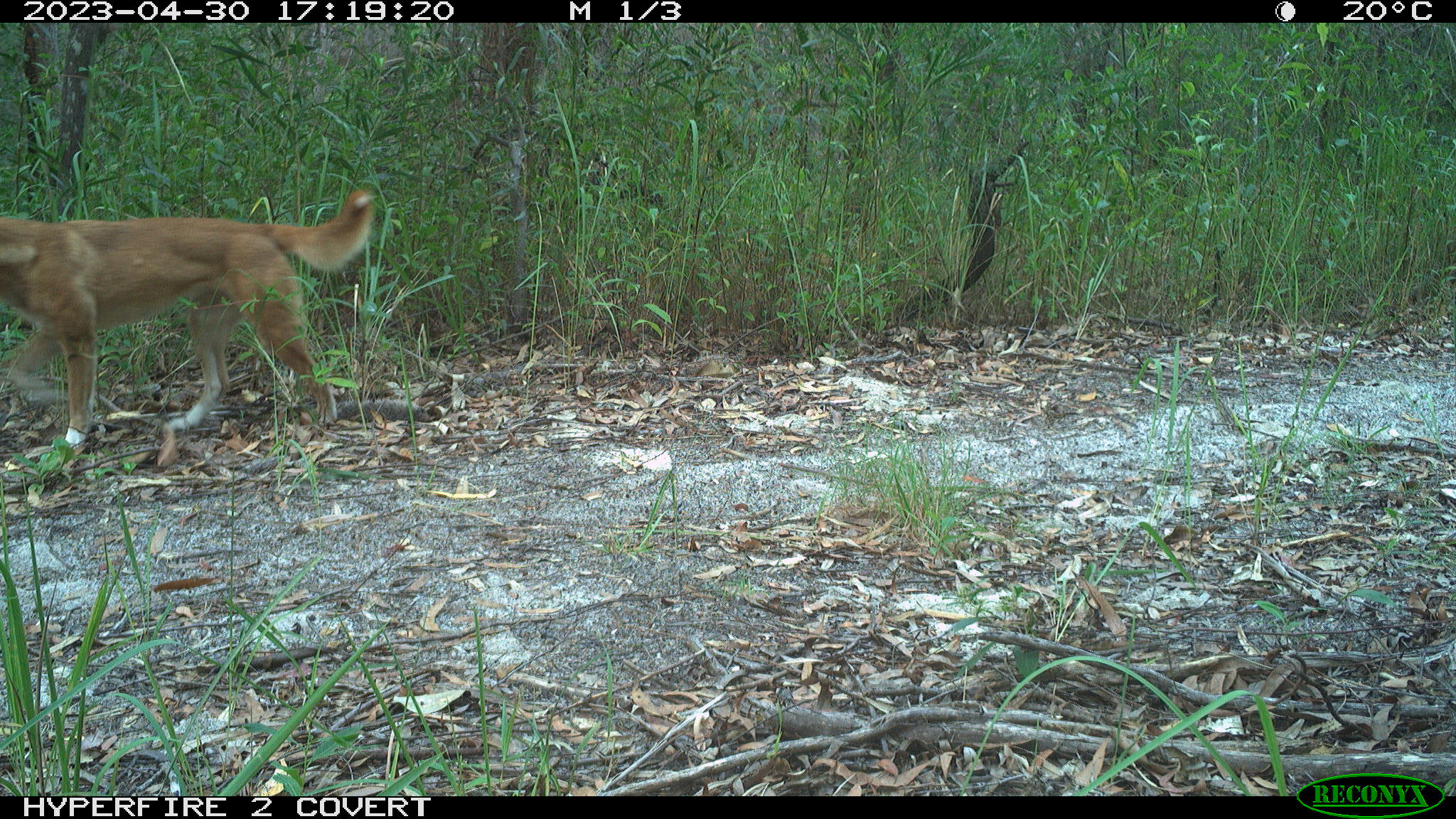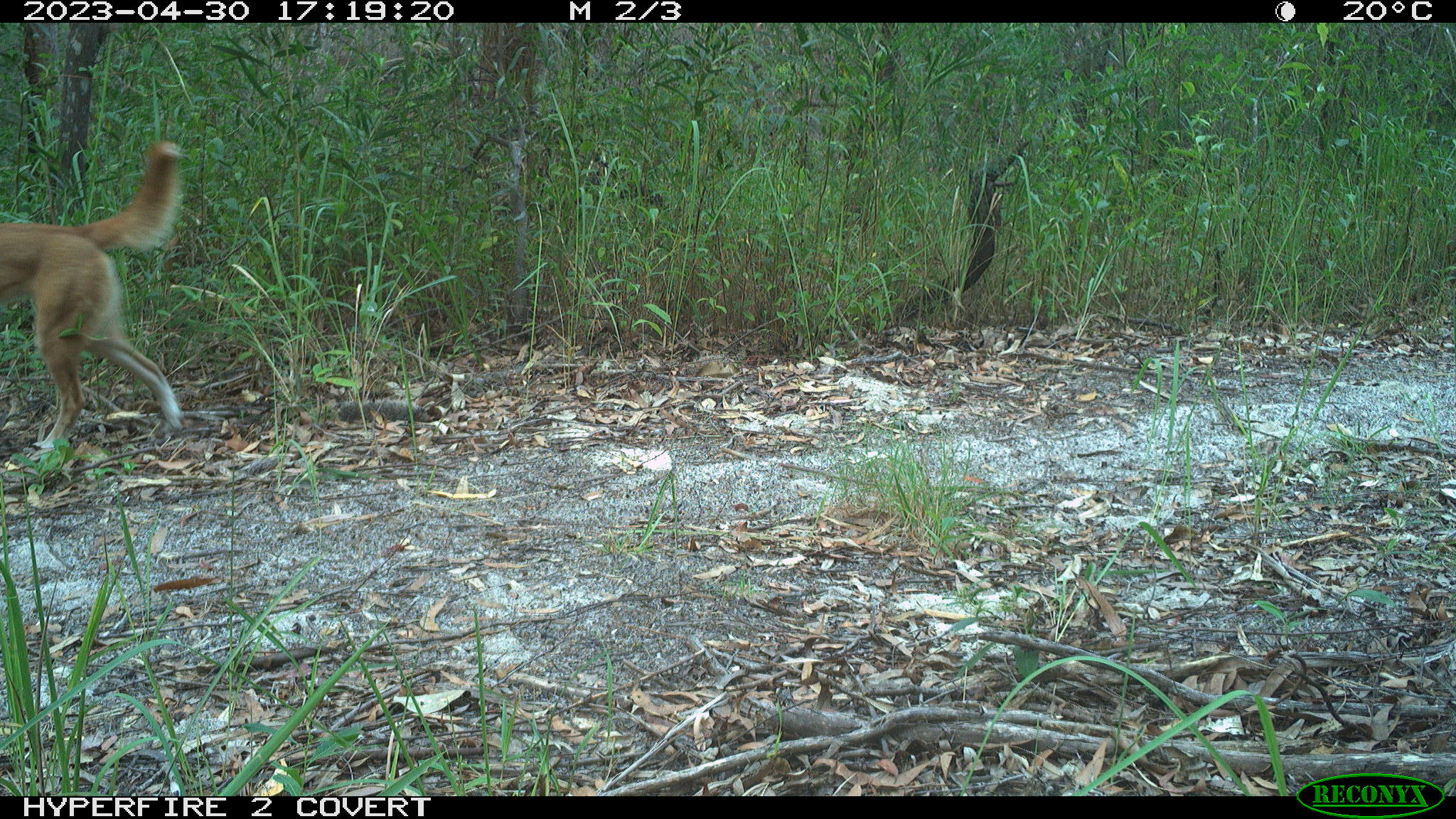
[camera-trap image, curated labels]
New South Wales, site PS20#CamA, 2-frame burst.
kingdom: Animalia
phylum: Chordata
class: Mammalia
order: Carnivora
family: Canidae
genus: Canis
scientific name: Canis familiaris dingo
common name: dingo